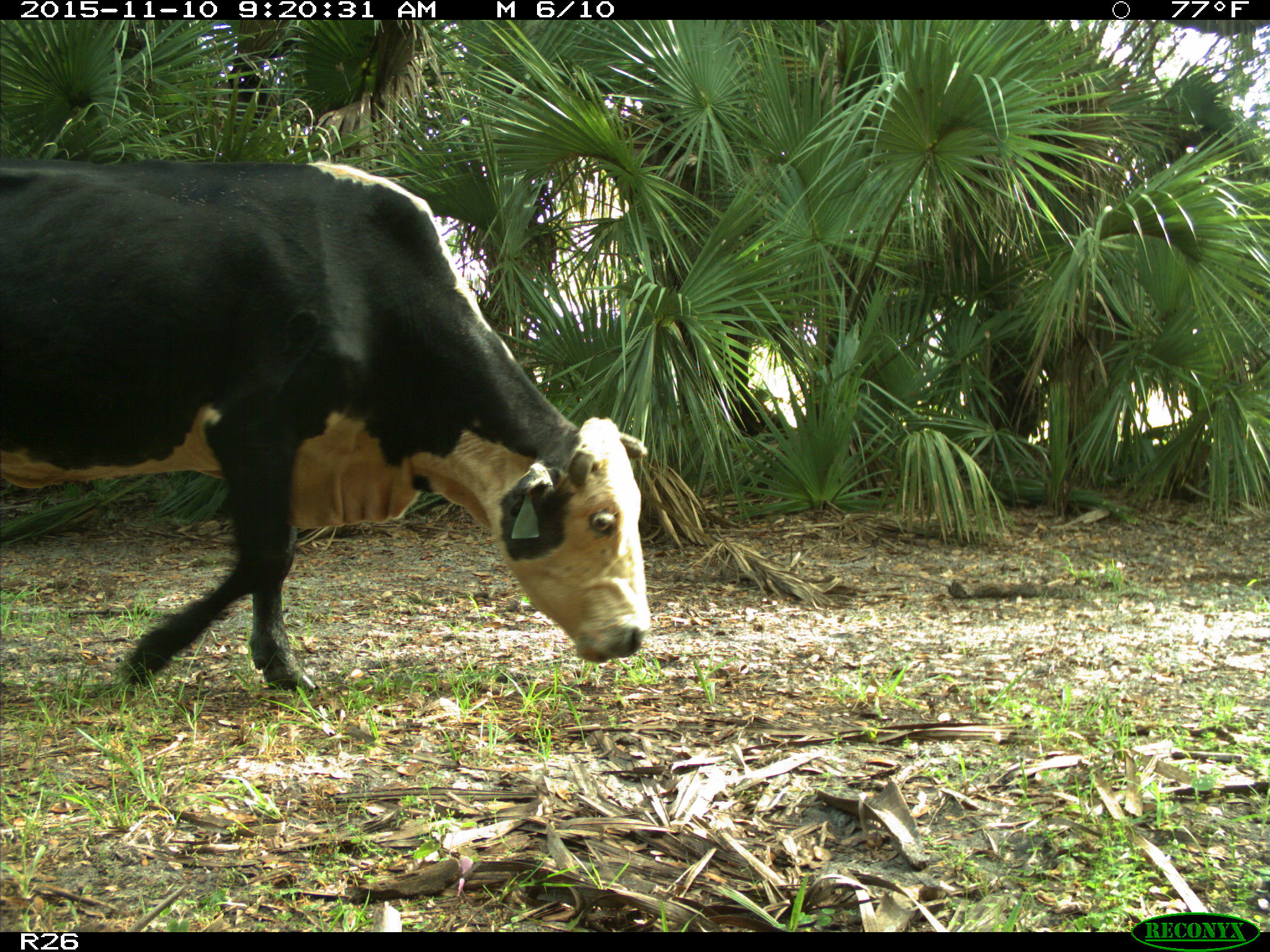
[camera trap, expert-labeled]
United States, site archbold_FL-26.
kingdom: Animalia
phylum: Chordata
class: Mammalia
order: Artiodactyla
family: Bovidae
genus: Bos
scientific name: Bos taurus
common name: domestic cow